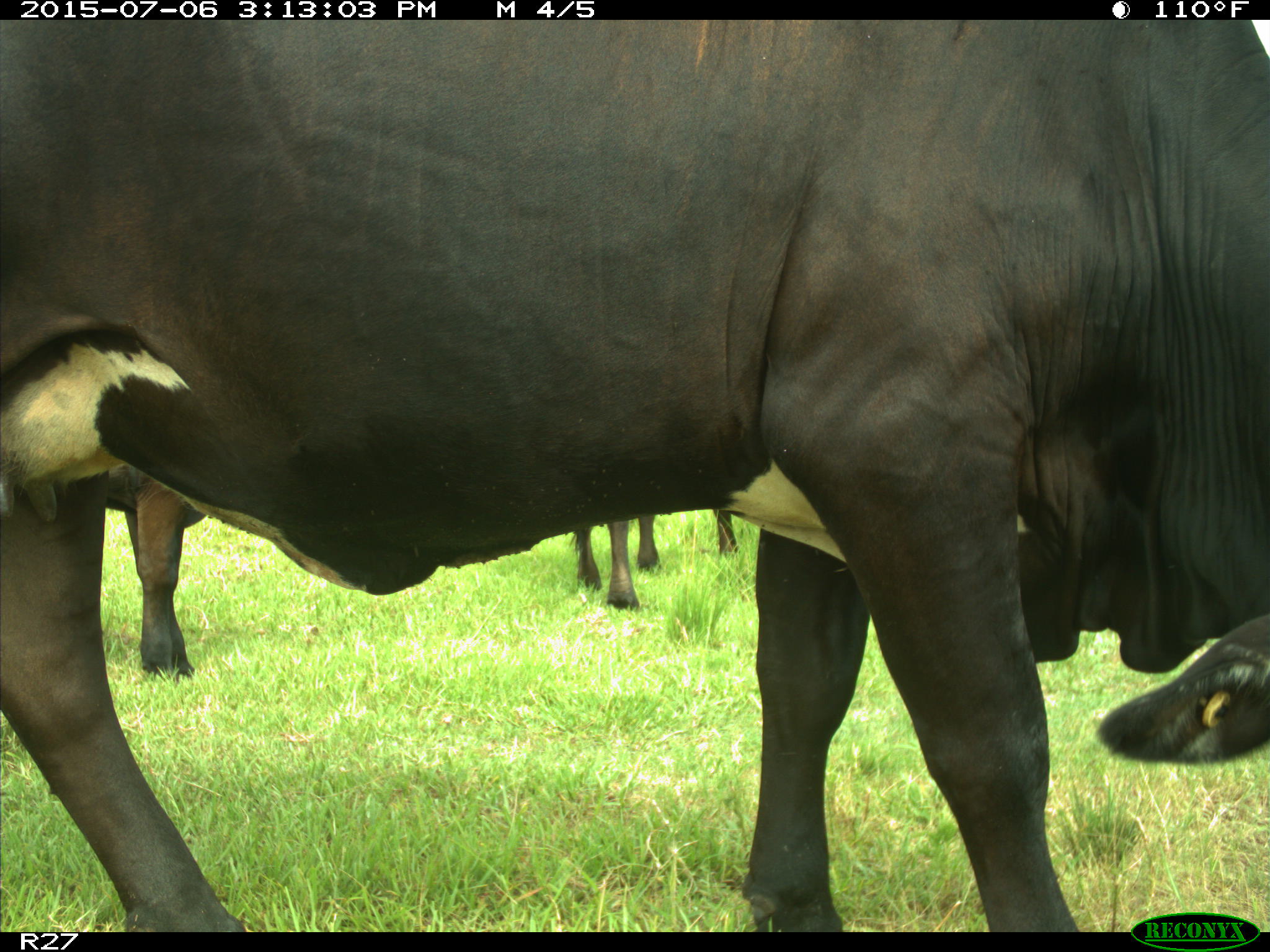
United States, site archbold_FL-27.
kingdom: Animalia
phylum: Chordata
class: Mammalia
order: Artiodactyla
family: Bovidae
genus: Bos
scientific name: Bos taurus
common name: domestic cow